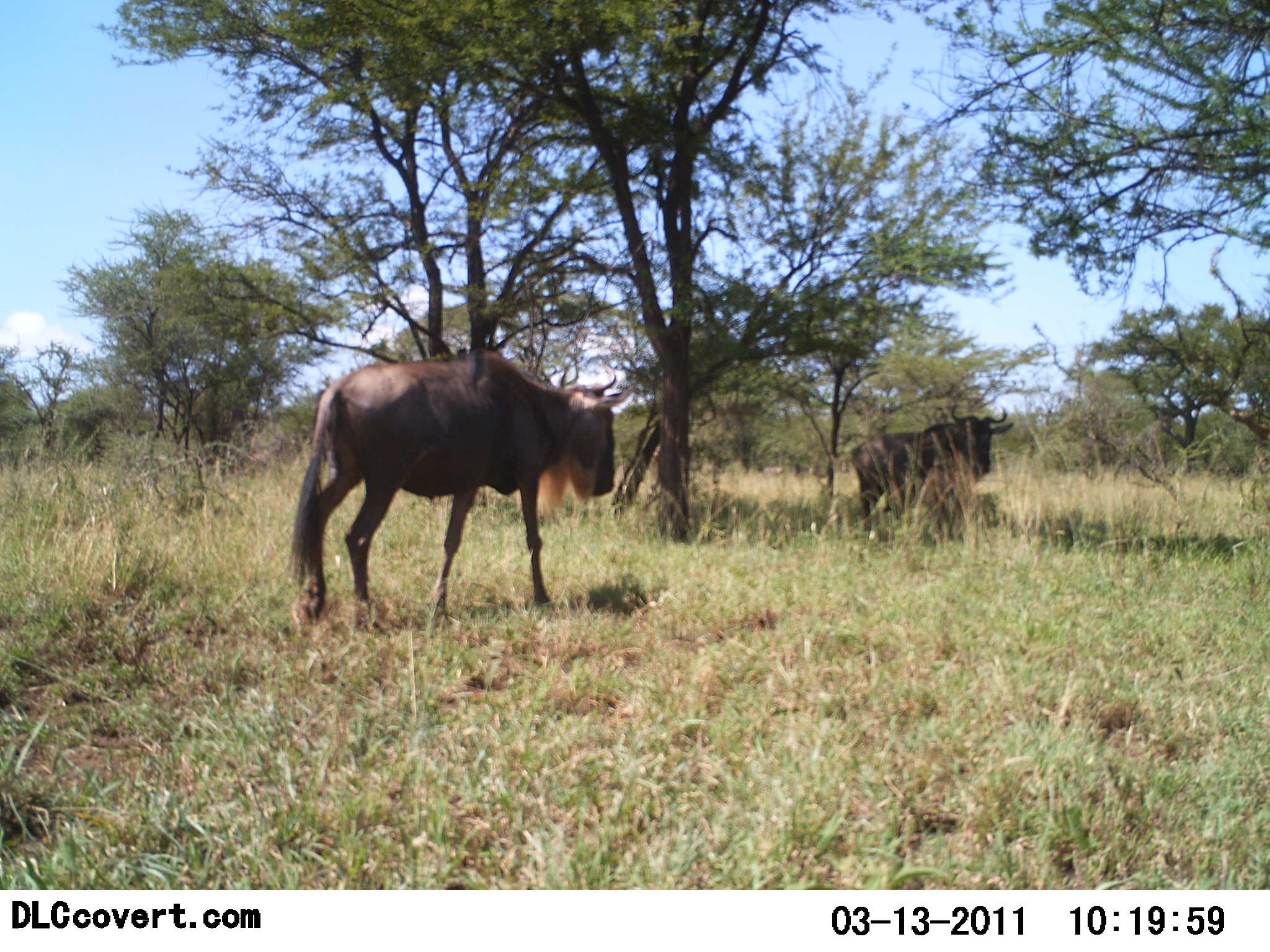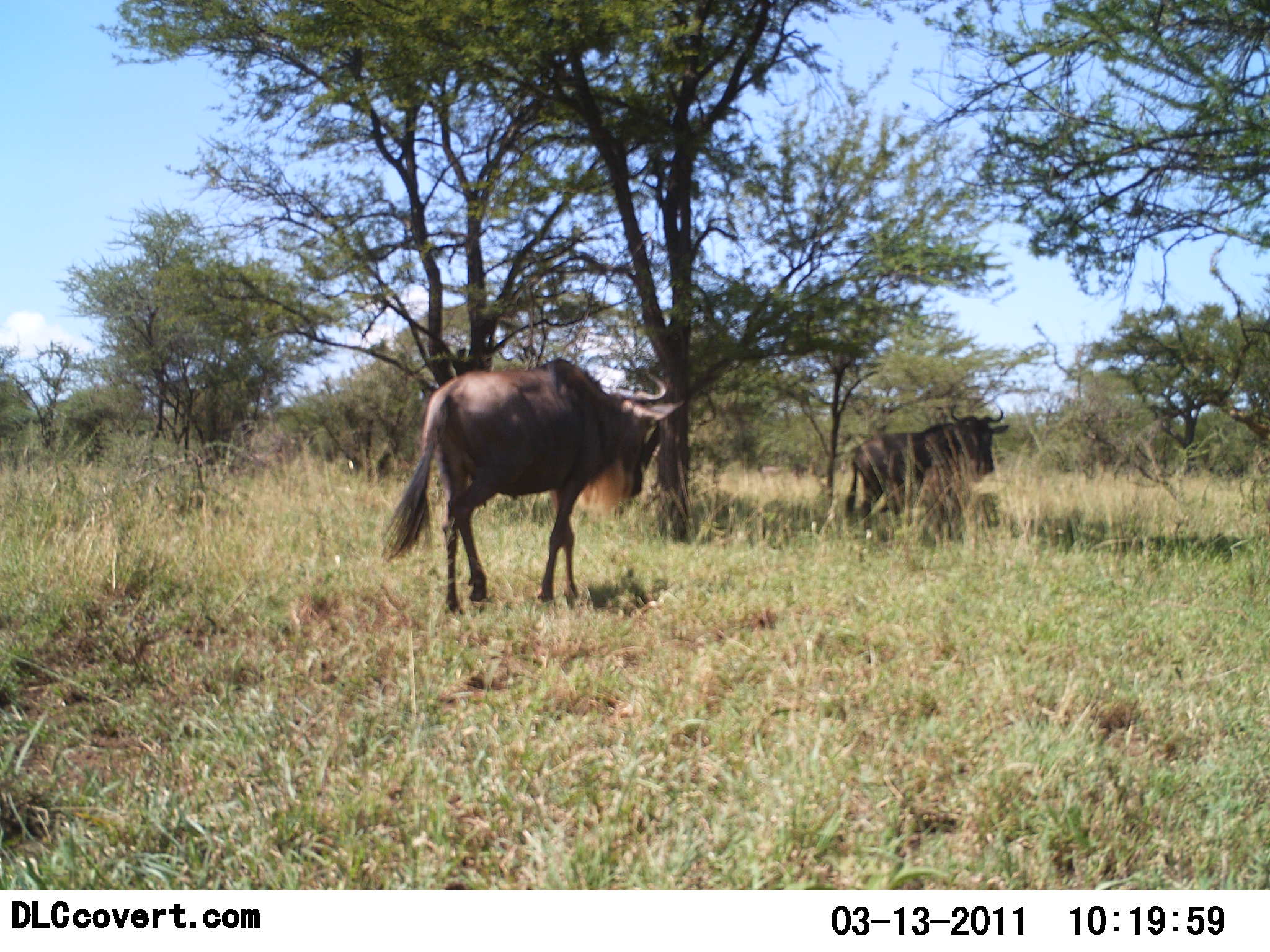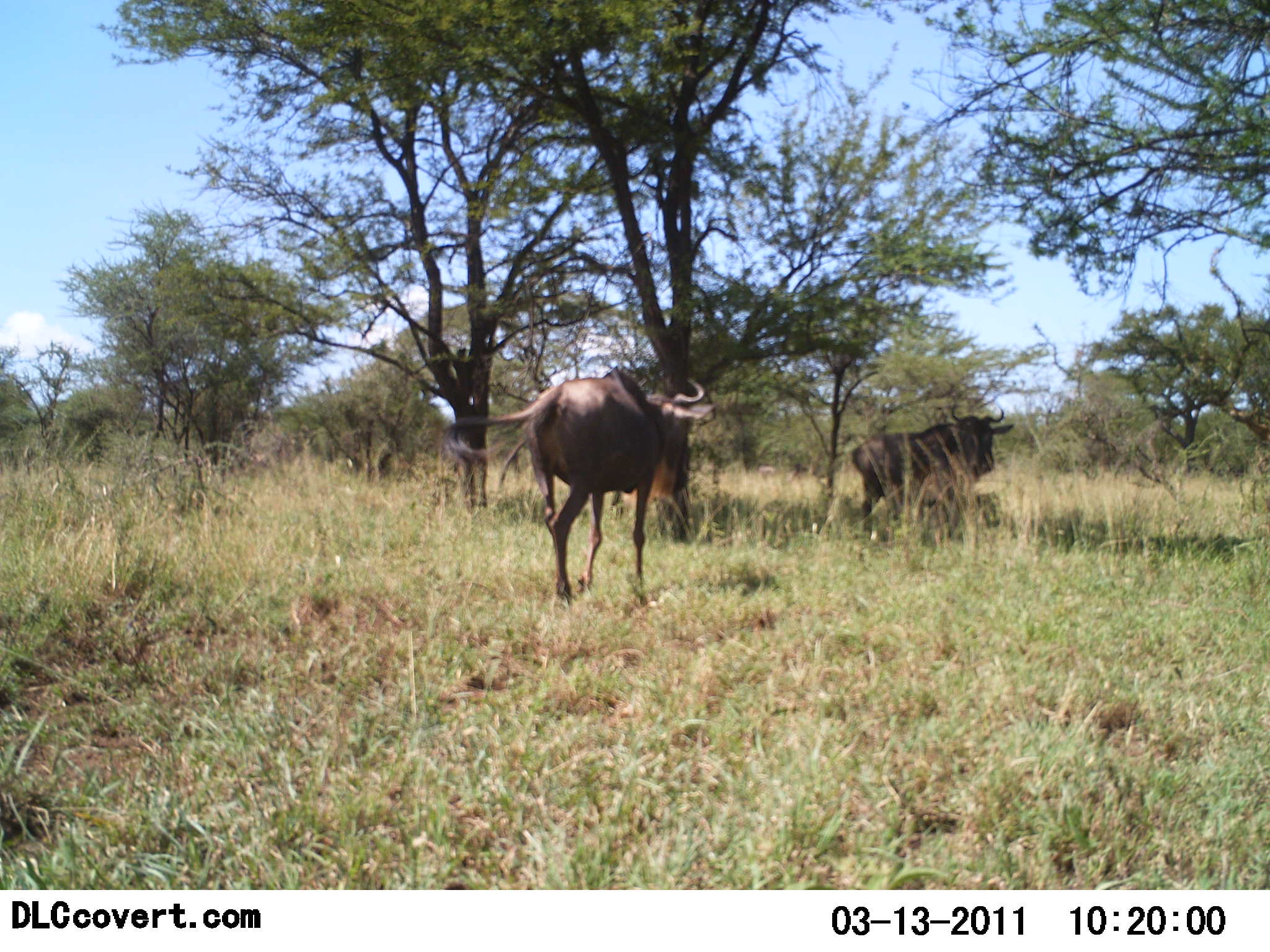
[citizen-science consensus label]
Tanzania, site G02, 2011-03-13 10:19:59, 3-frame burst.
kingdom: Animalia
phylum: Chordata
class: Mammalia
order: Artiodactyla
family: Bovidae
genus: Connochaetes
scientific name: Connochaetes taurinus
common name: blue wildebeest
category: wildebeest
Wildebeest (blue wildebeest) (Connochaetes taurinus), count 2. Behavior (volunteer vote fractions): standing 64%, resting 9%, moving 100%, interacting 0%. Young present (vote fraction): 0%. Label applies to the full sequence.